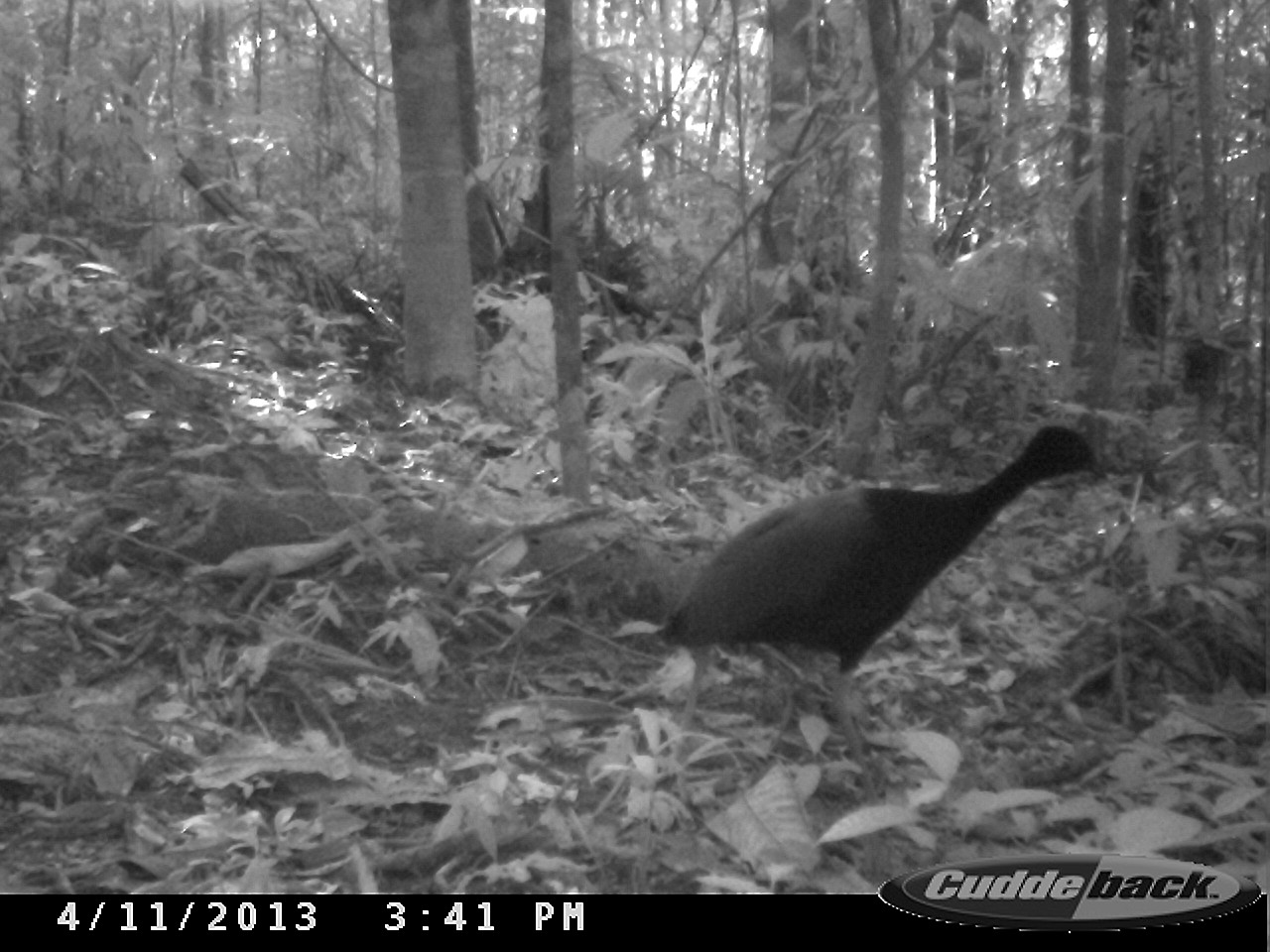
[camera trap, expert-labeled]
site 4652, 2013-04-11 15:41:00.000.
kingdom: Animalia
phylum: Chordata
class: Aves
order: Gruiformes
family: Psophiidae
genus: Psophia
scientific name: Psophia crepitans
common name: gray-winged trumpeter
Psophia crepitans (gray-winged trumpeter), count 2, age adult.